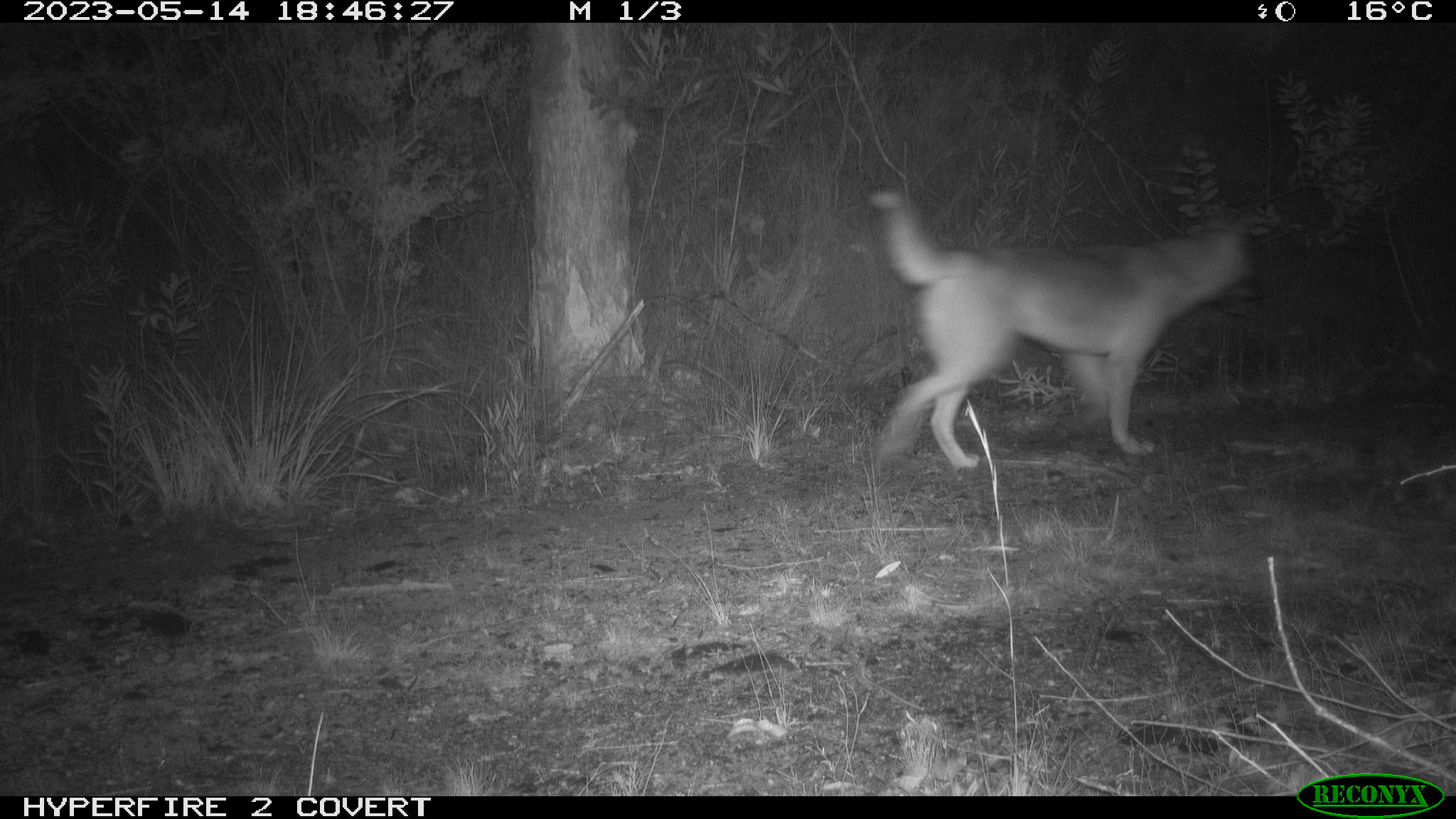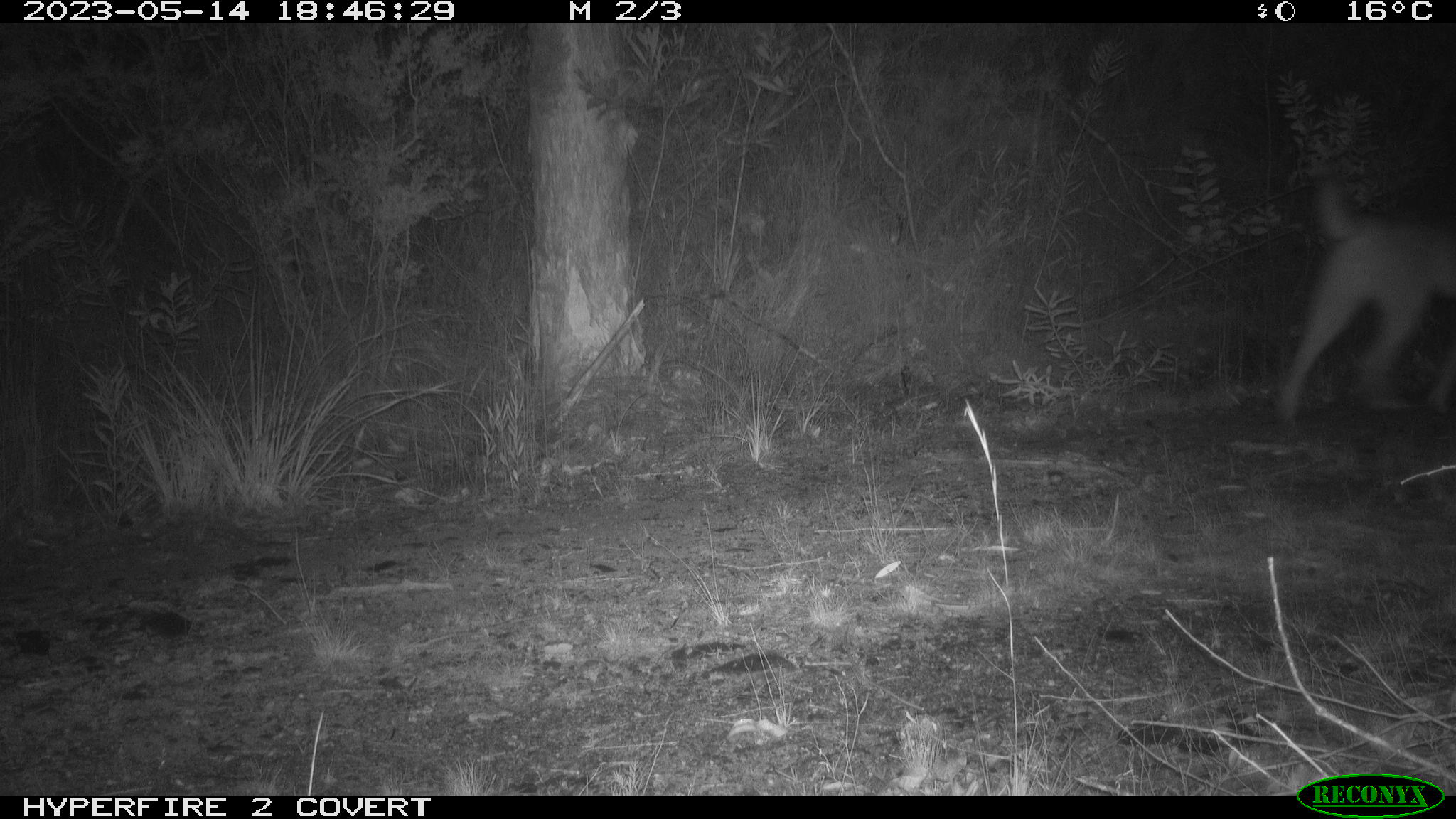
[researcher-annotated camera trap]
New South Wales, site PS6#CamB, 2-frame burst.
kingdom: Animalia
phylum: Chordata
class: Mammalia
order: Carnivora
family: Canidae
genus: Canis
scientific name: Canis familiaris dingo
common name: dingo